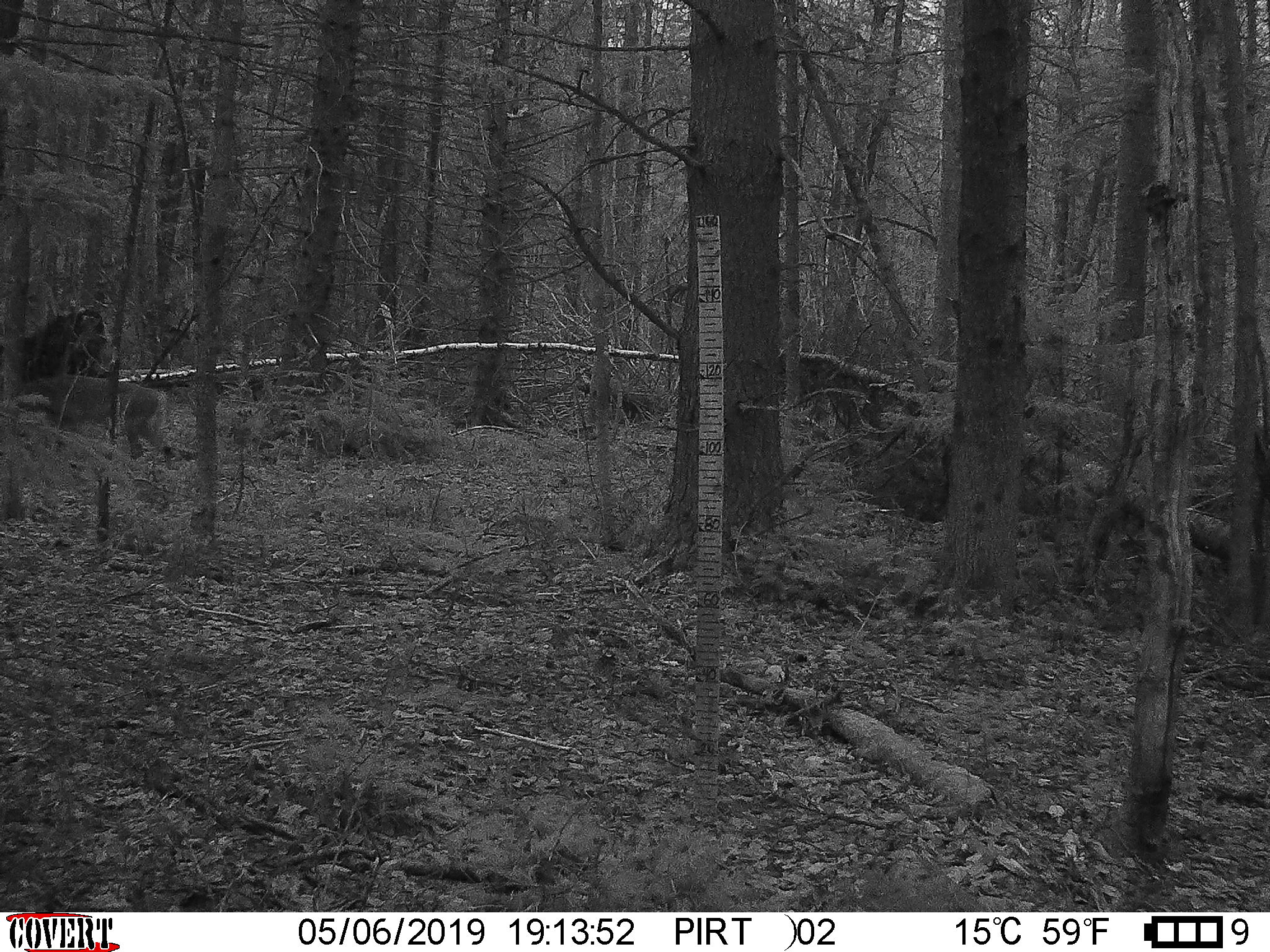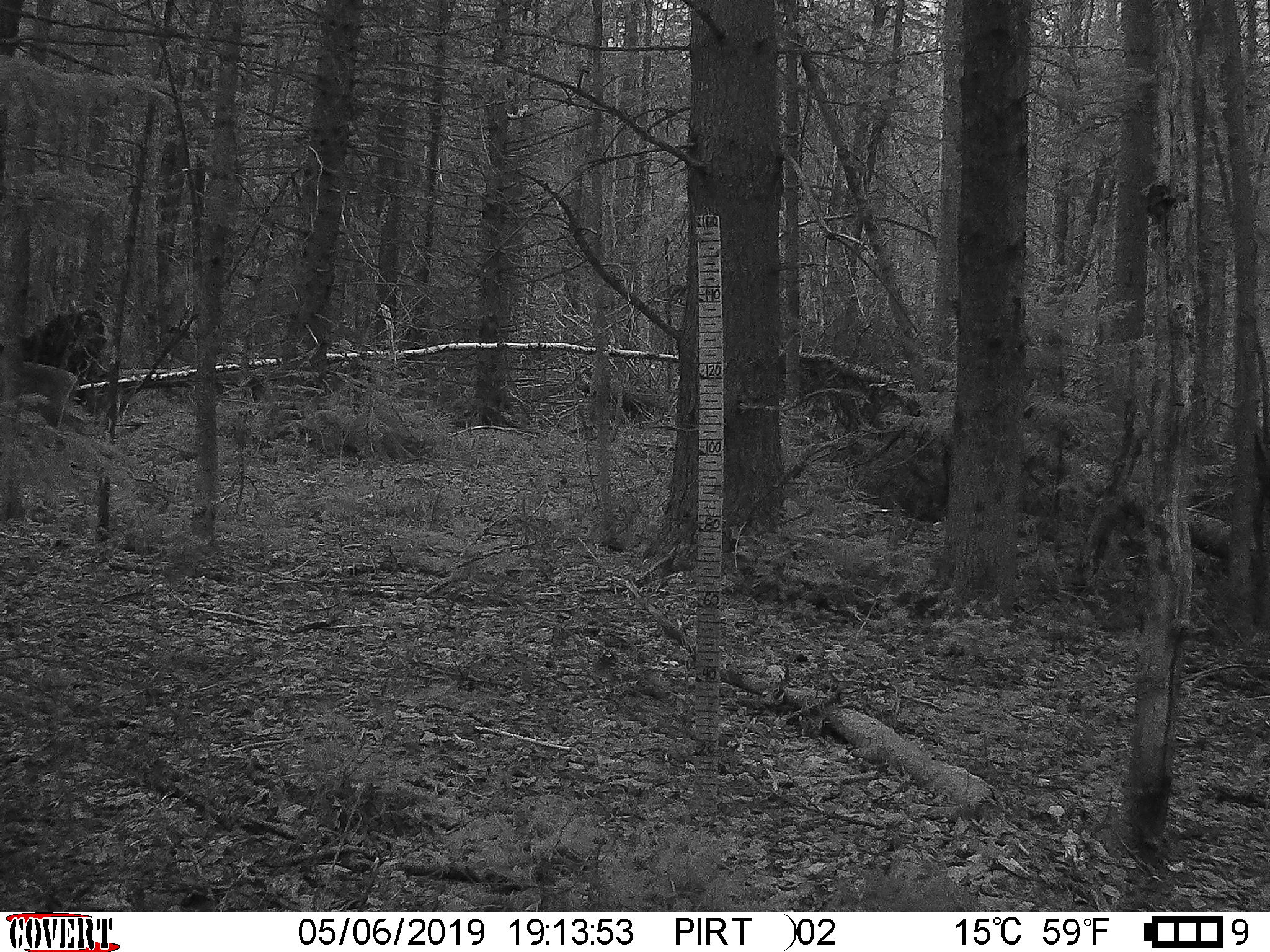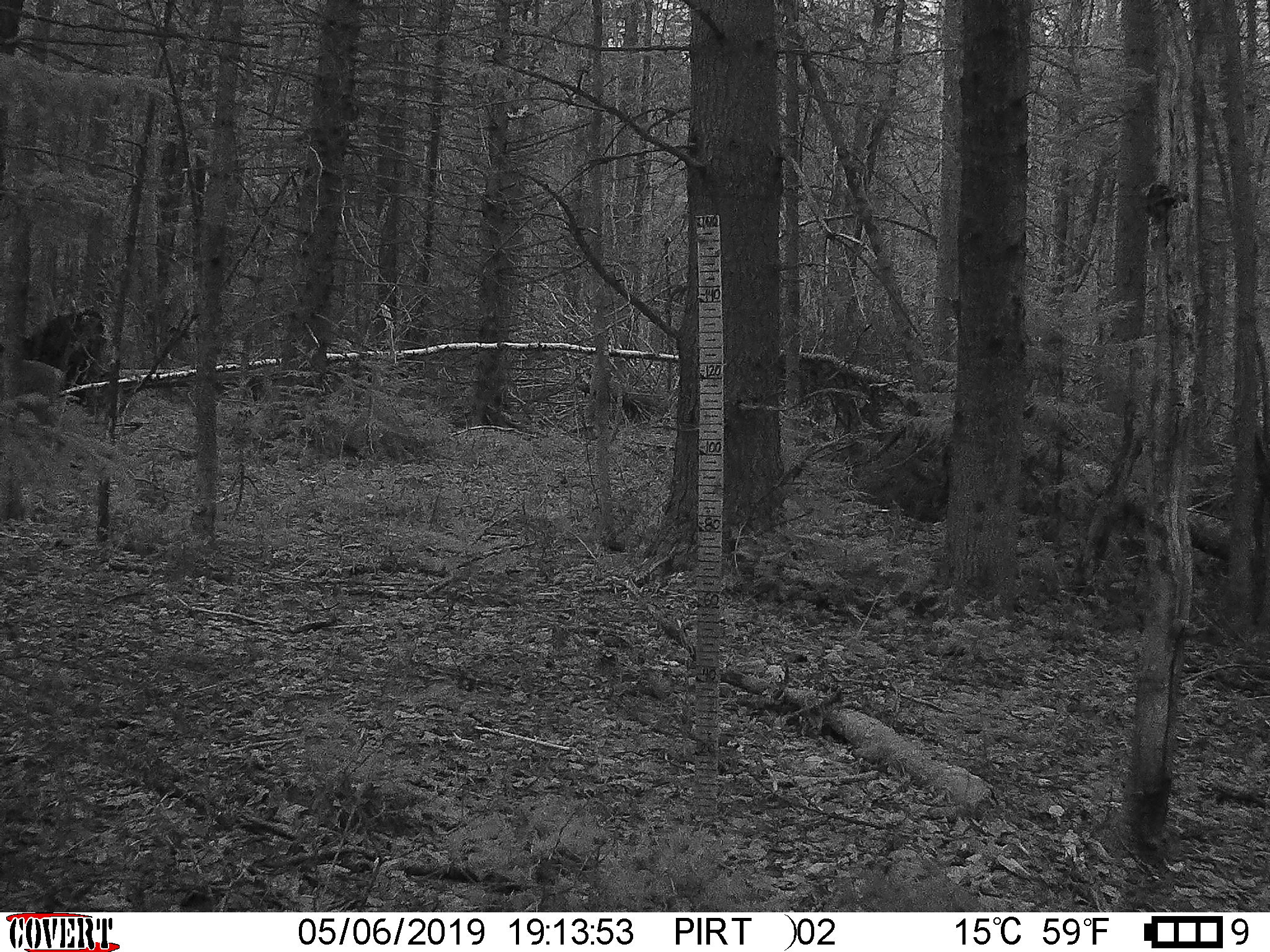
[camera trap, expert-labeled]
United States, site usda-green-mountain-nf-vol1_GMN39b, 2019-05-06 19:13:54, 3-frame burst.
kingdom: Animalia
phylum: Chordata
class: Mammalia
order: Artiodactyla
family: Cervidae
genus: Odocoileus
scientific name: Odocoileus virginianus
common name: white-tailed deer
White-tailed deer (Odocoileus virginianus).